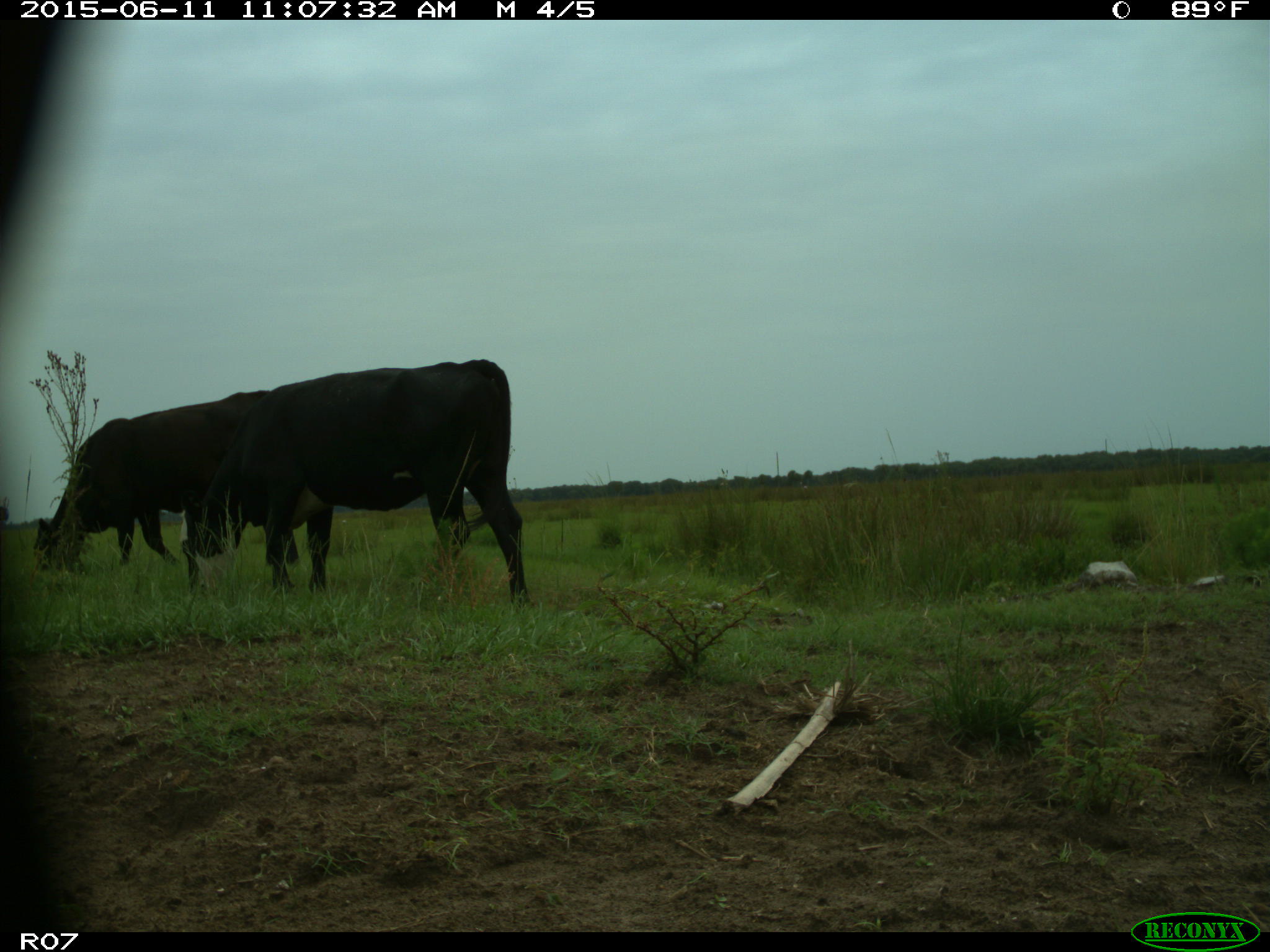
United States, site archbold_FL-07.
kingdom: Animalia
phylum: Chordata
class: Mammalia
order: Artiodactyla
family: Bovidae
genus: Bos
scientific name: Bos taurus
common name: domestic cow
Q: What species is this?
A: Bos taurus (domestic cow).